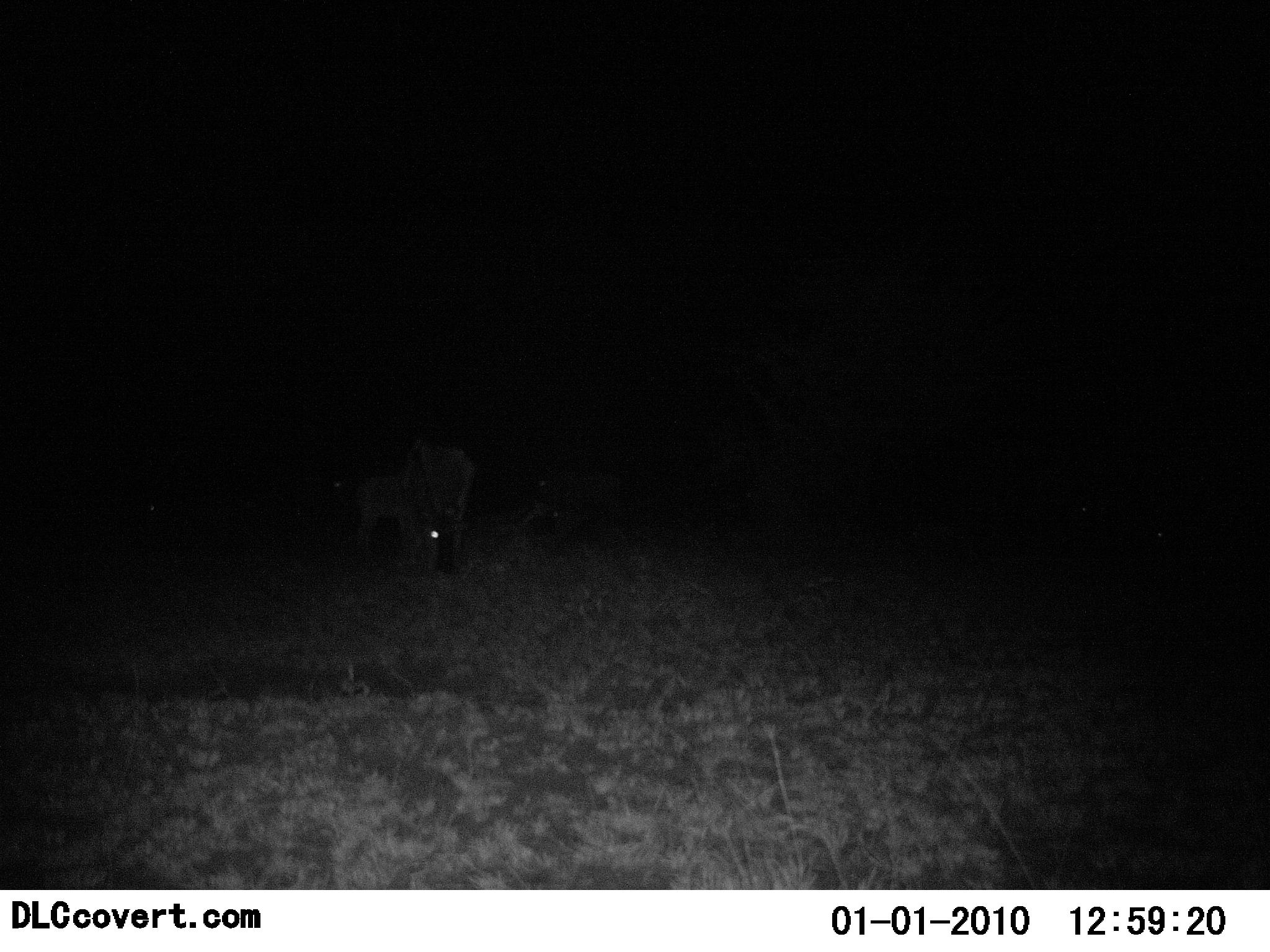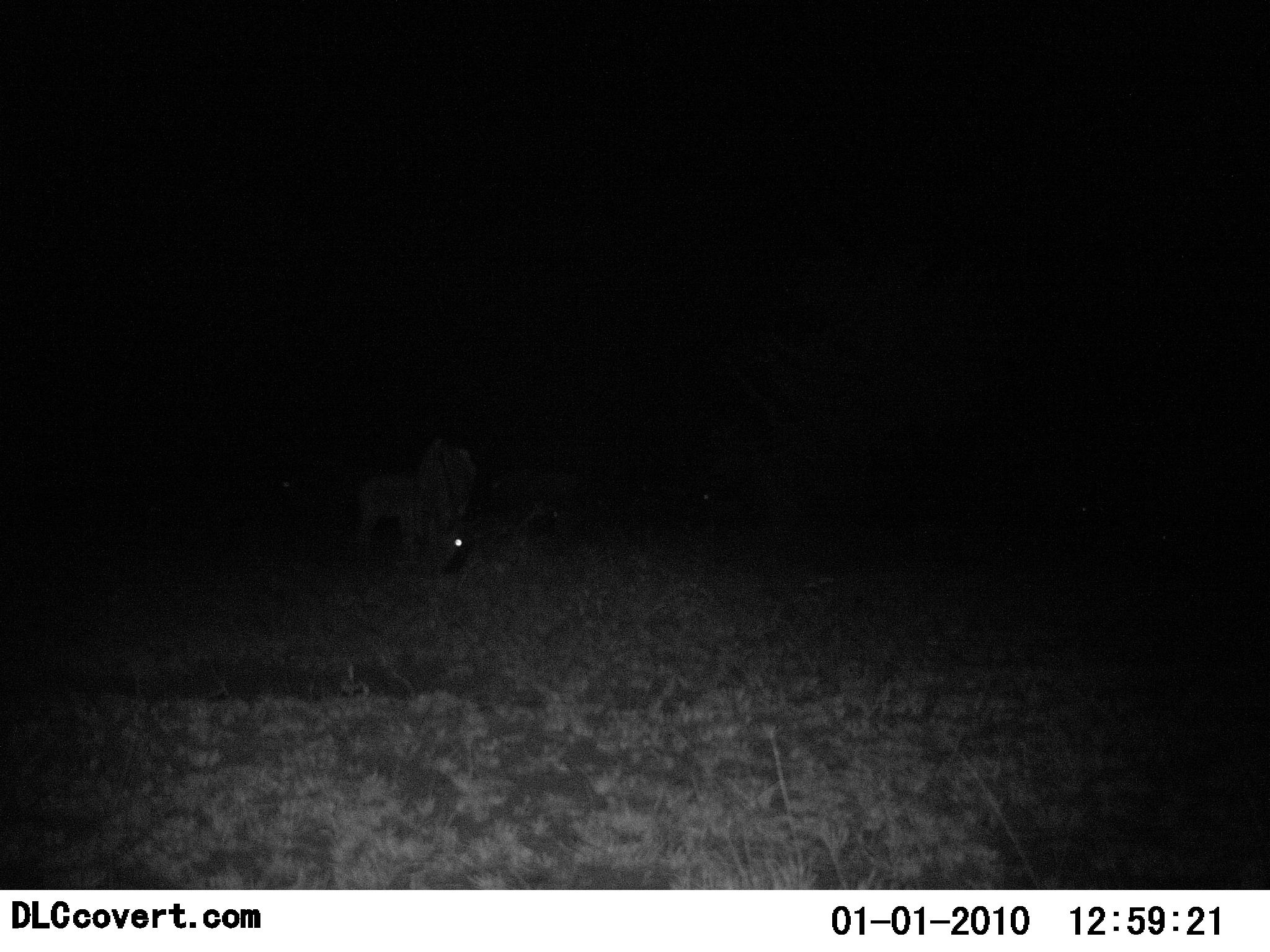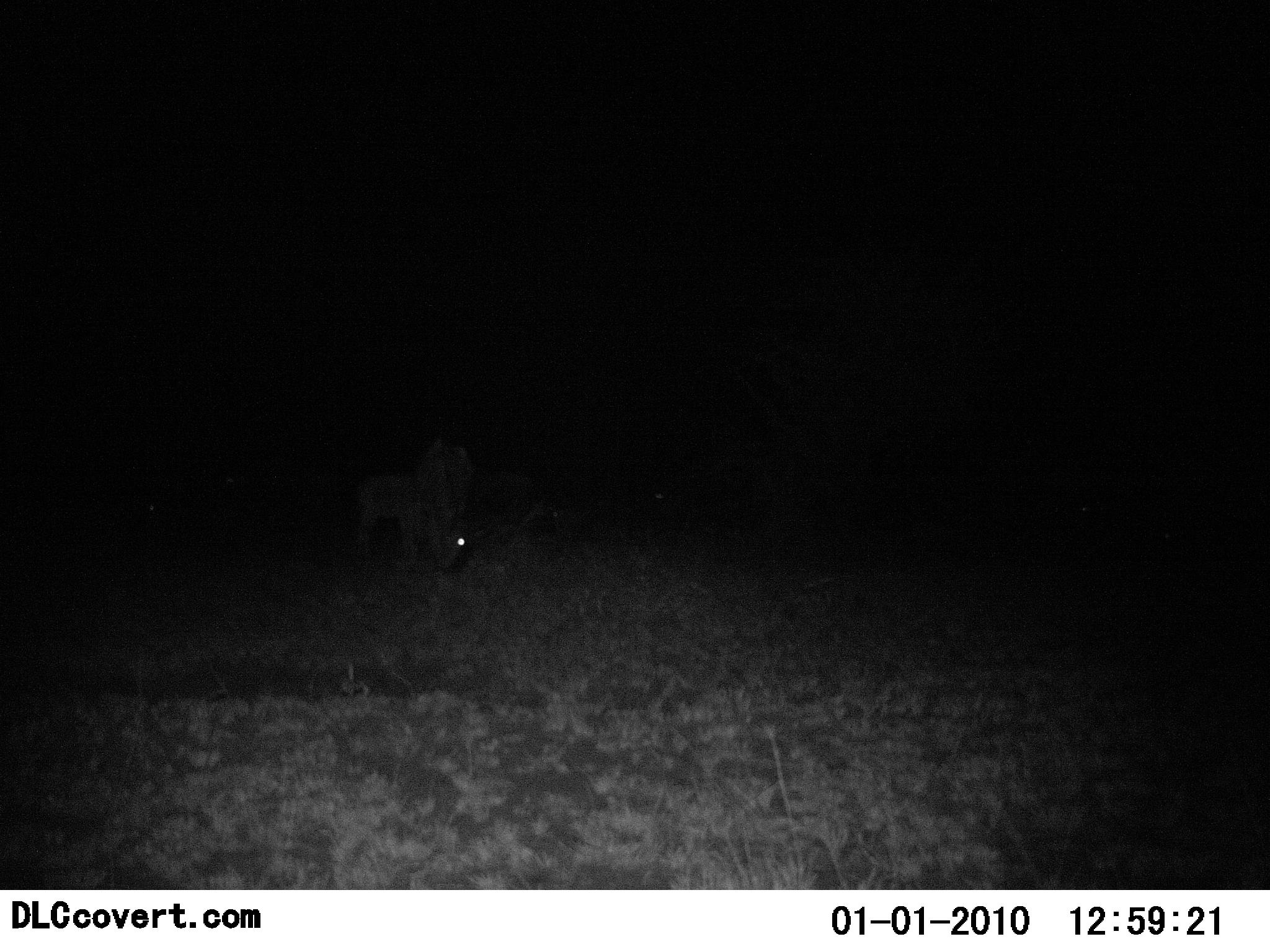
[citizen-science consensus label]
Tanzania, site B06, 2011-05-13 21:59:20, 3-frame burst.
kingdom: Animalia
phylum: Chordata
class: Mammalia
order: Artiodactyla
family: Bovidae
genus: Connochaetes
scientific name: Connochaetes taurinus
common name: blue wildebeest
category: wildebeest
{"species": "wildebeest (blue wildebeest) (Connochaetes taurinus)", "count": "2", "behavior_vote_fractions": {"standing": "20%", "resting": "0%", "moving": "20%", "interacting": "0%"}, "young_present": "0%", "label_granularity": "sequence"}